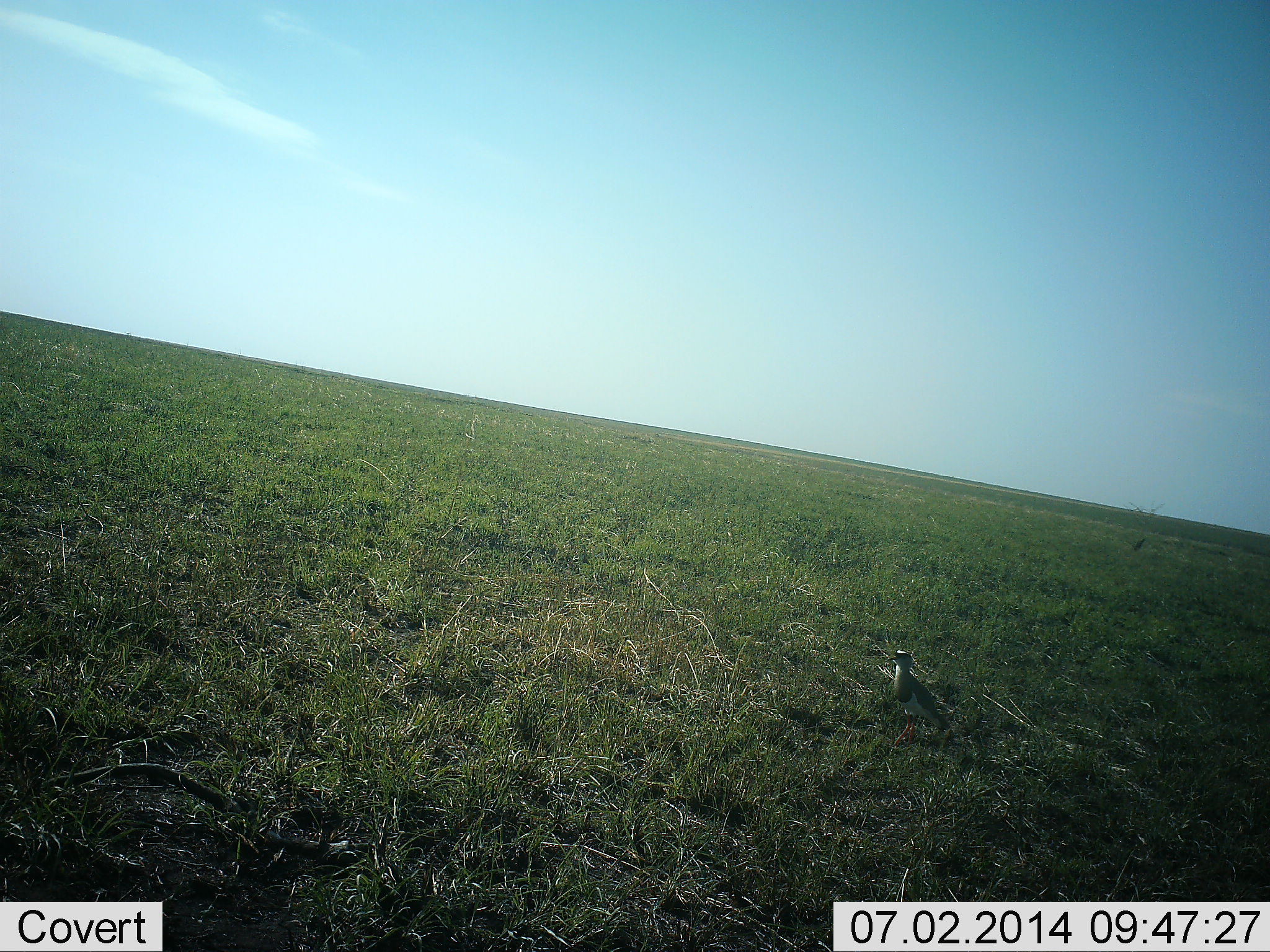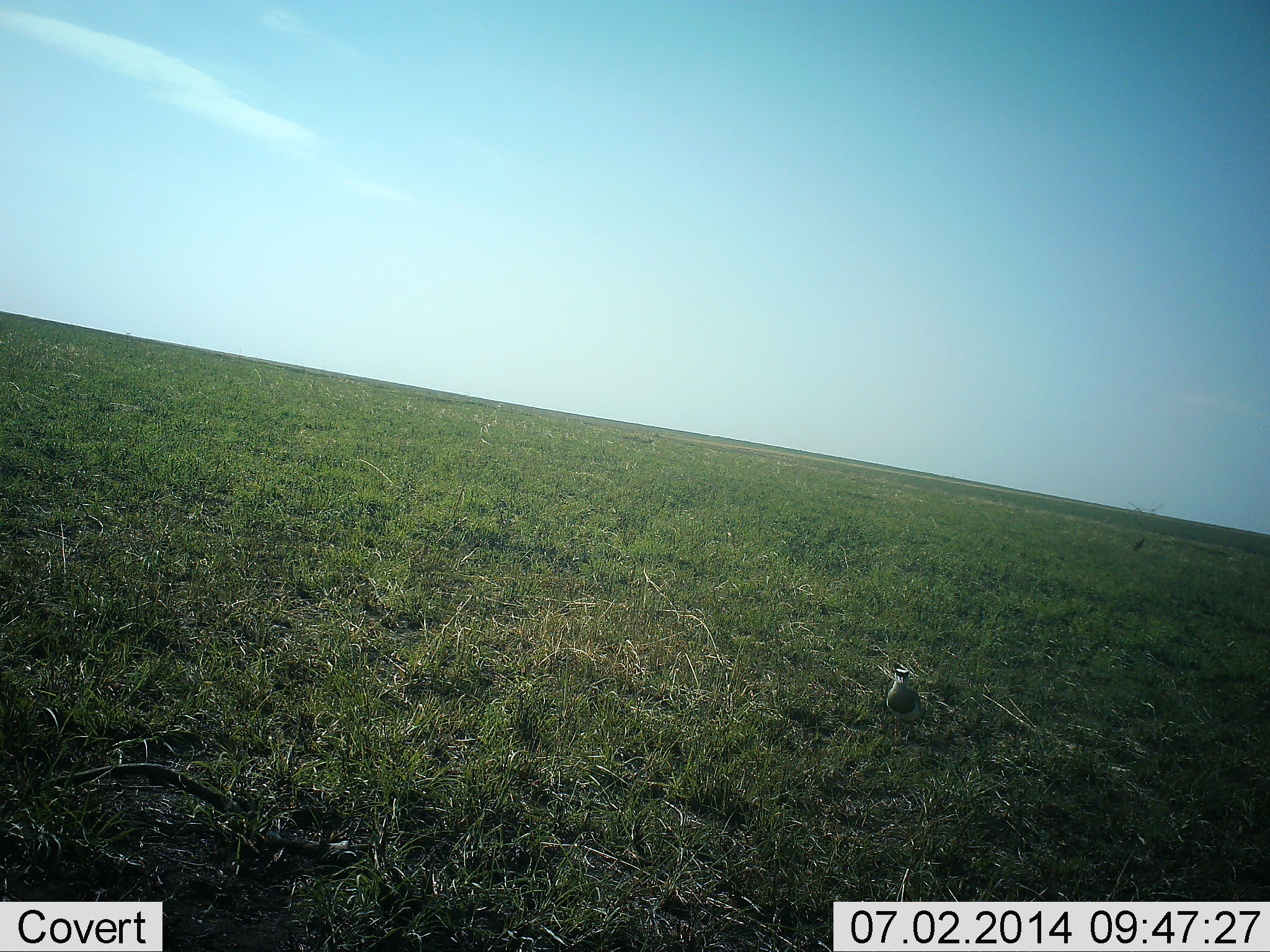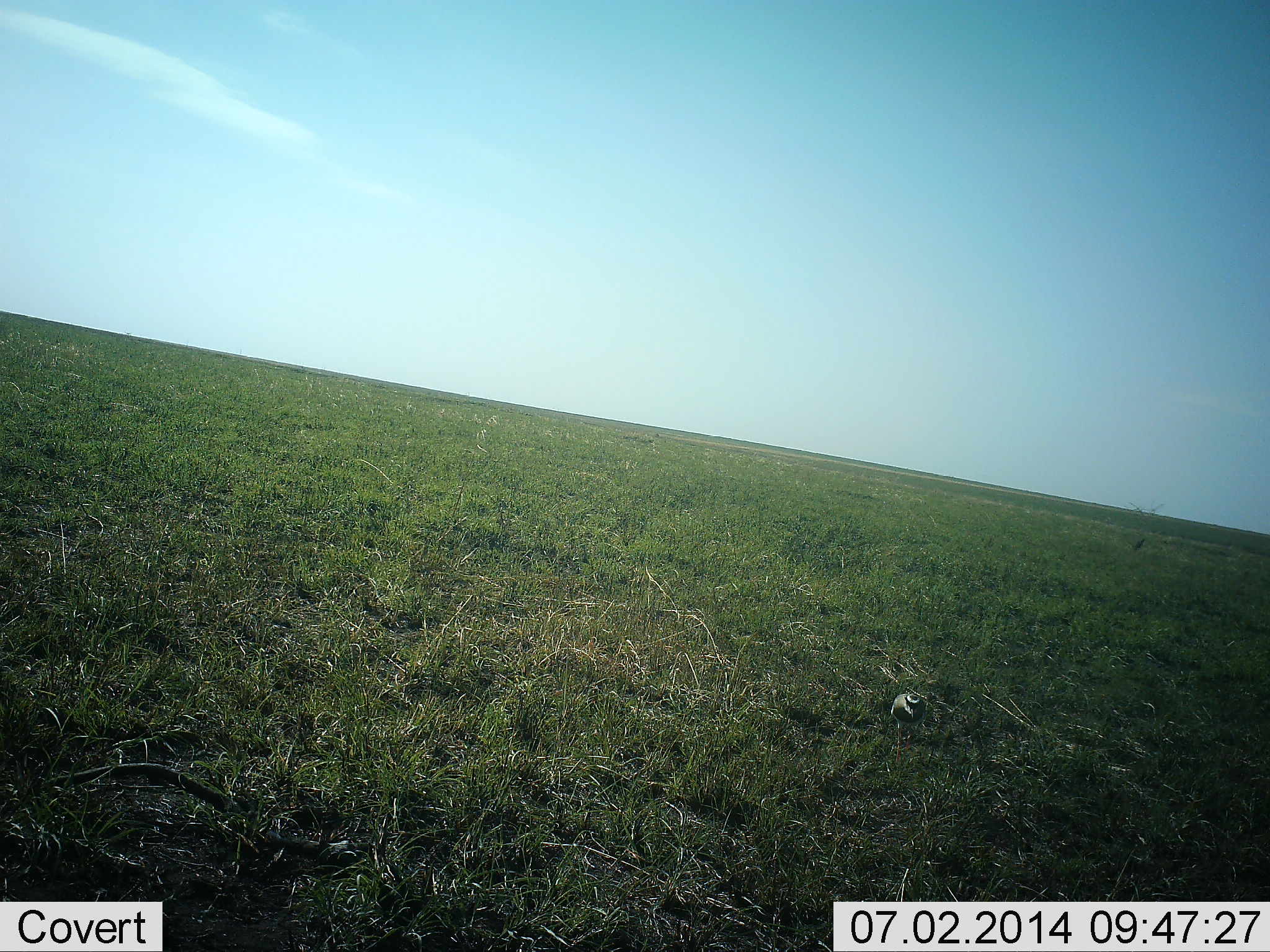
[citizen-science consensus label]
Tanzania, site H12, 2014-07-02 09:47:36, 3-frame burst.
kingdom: Animalia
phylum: Chordata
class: Aves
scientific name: Aves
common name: bird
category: otherbird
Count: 1.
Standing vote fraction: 50%.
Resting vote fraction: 10%.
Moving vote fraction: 50%.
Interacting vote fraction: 0%.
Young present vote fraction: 0%.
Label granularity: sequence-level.